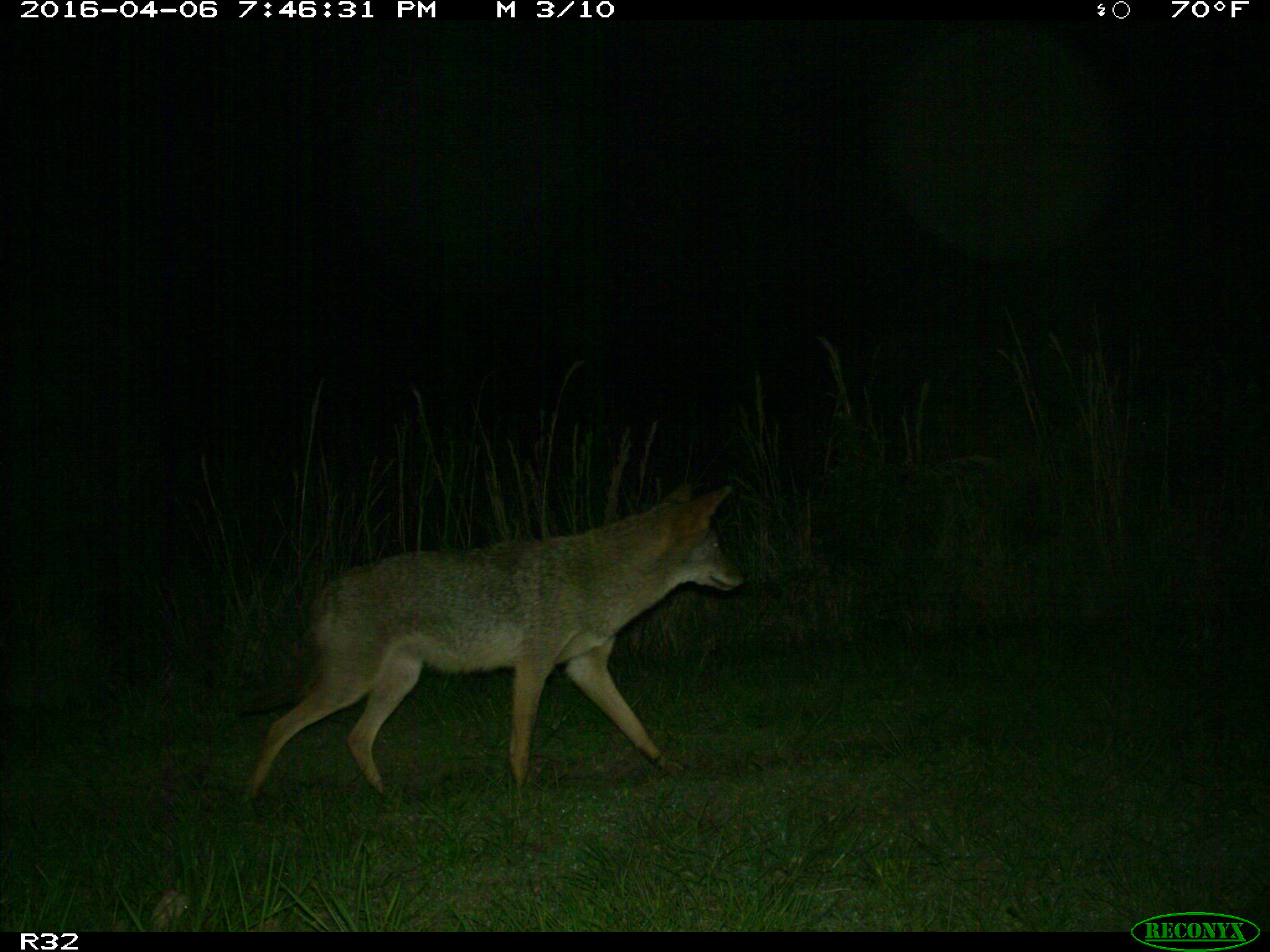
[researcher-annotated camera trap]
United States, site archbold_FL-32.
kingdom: Animalia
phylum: Chordata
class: Mammalia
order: Carnivora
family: Canidae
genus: Canis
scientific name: Canis latrans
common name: coyote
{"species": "Canis latrans (coyote)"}